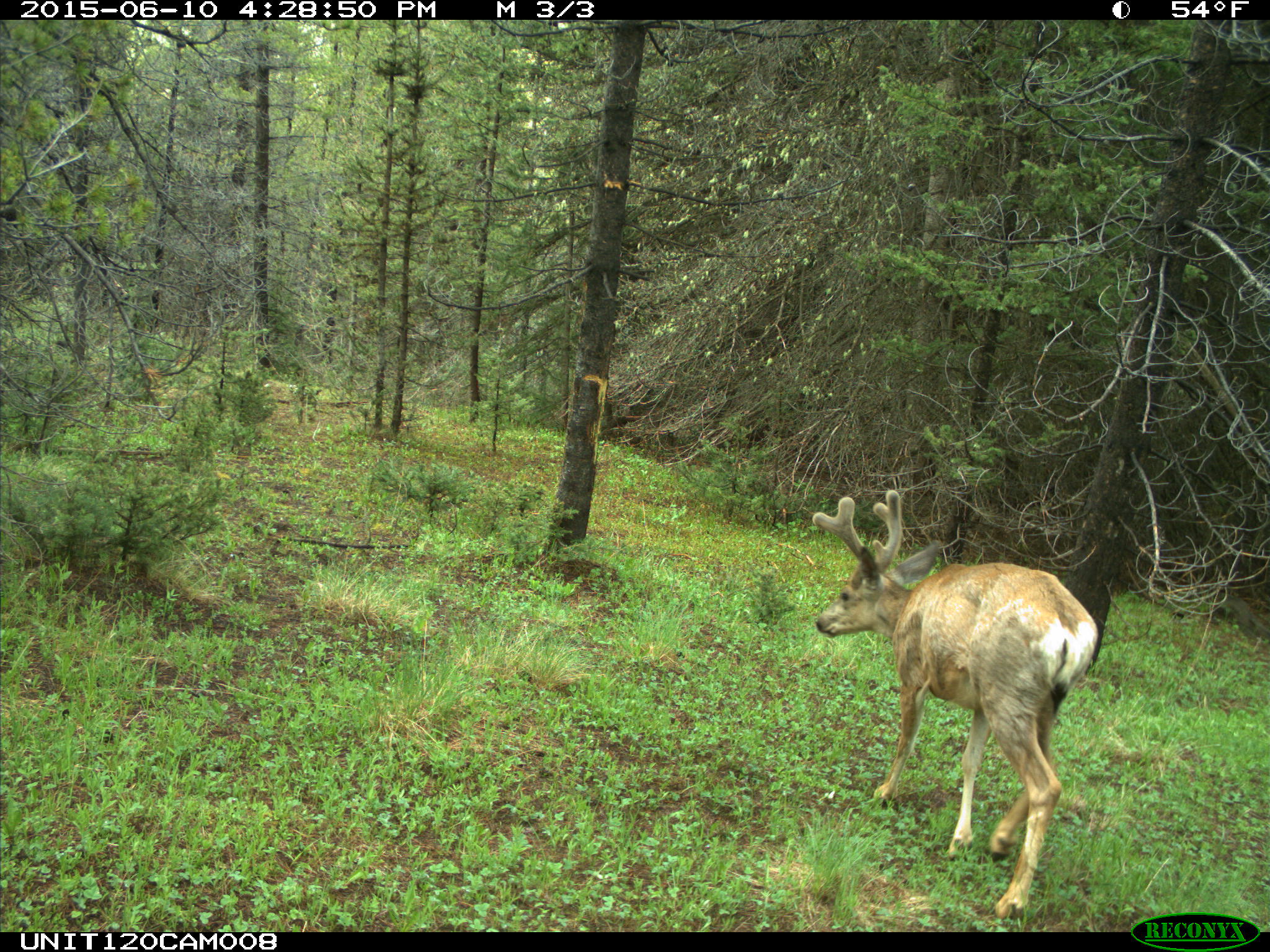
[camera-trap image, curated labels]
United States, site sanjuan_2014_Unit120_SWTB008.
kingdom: Animalia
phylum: Chordata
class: Mammalia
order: Artiodactyla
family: Cervidae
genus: Odocoileus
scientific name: Odocoileus hemionus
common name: mule deer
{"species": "Odocoileus hemionus (mule deer)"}